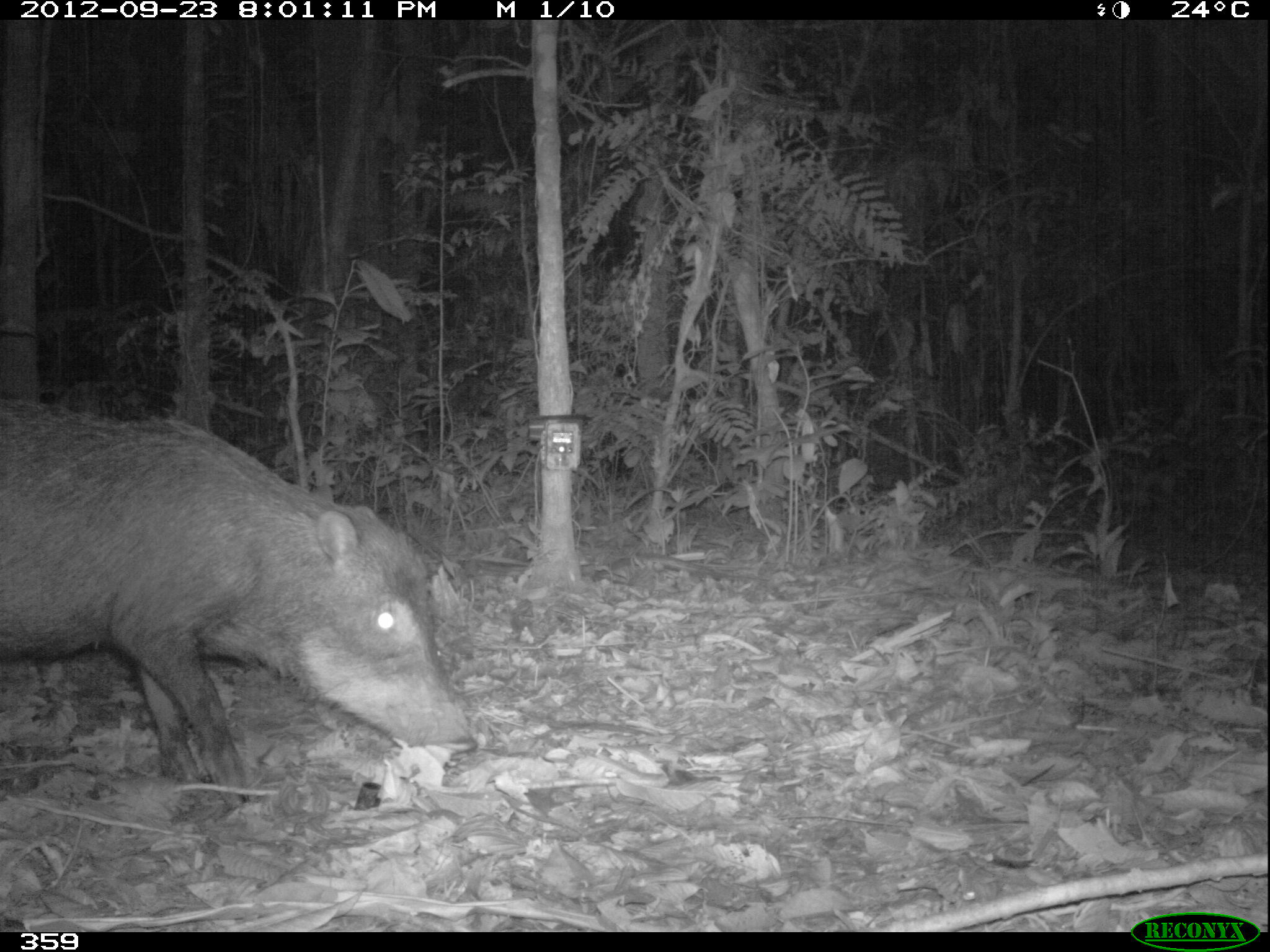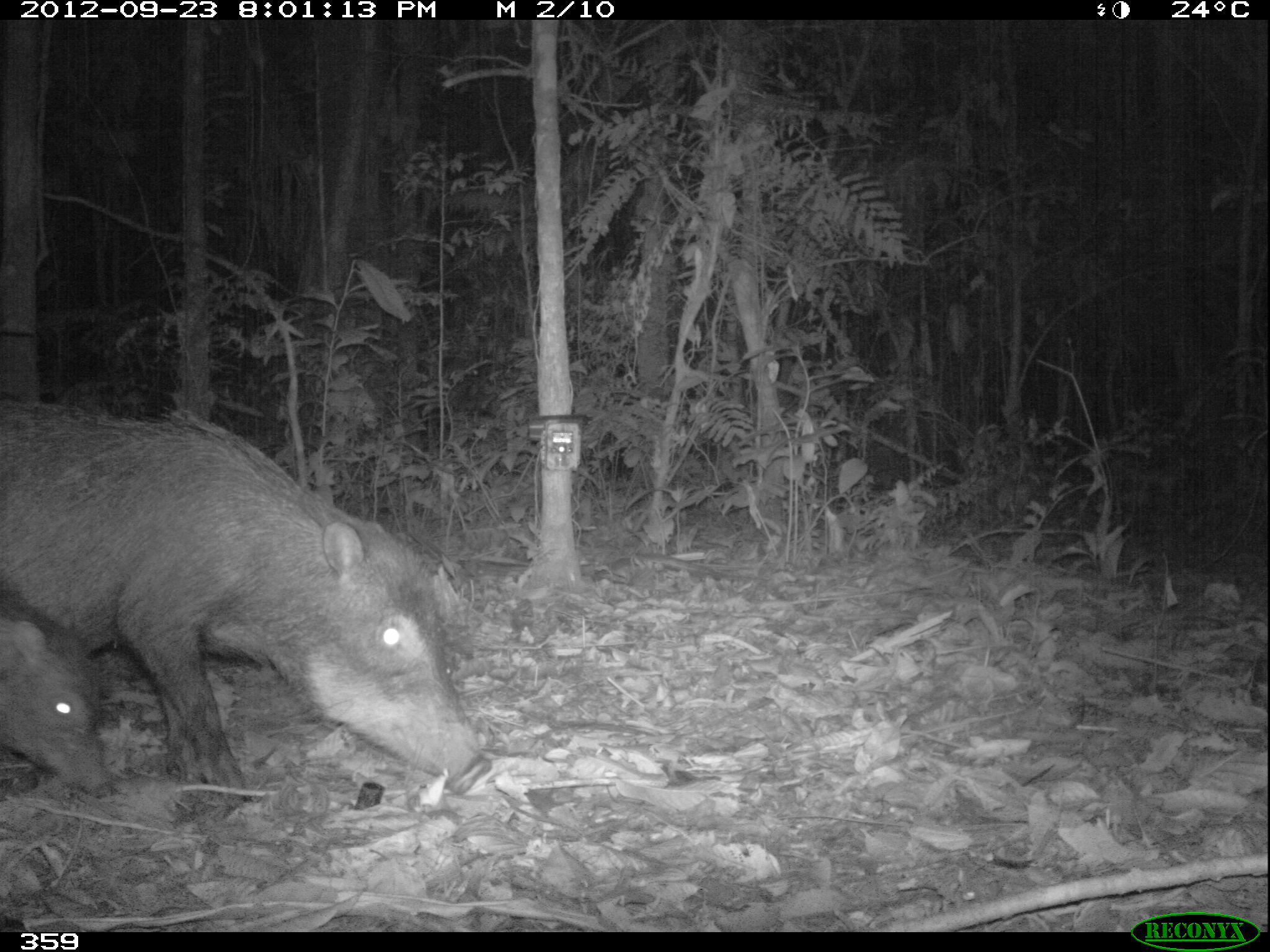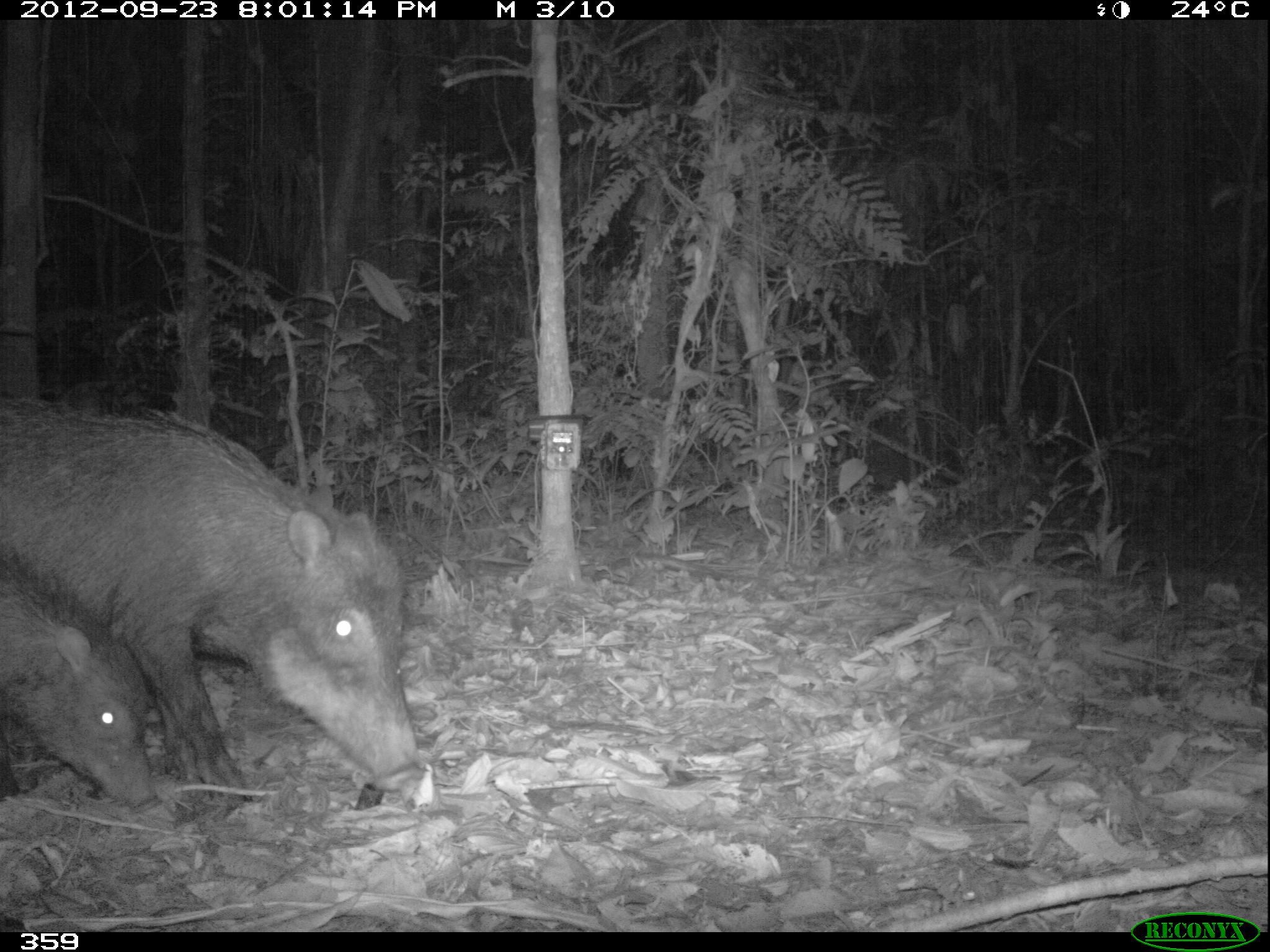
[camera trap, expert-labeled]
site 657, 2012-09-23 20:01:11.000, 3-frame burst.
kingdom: Animalia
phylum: Chordata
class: Mammalia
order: Artiodactyla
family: Tayassuidae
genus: Tayassu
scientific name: Tayassu pecari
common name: white-lipped peccary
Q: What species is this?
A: Tayassu pecari (white-lipped peccary).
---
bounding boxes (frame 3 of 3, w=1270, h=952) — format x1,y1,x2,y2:
tayassu pecari: 0,393,426,810; 2,550,168,805